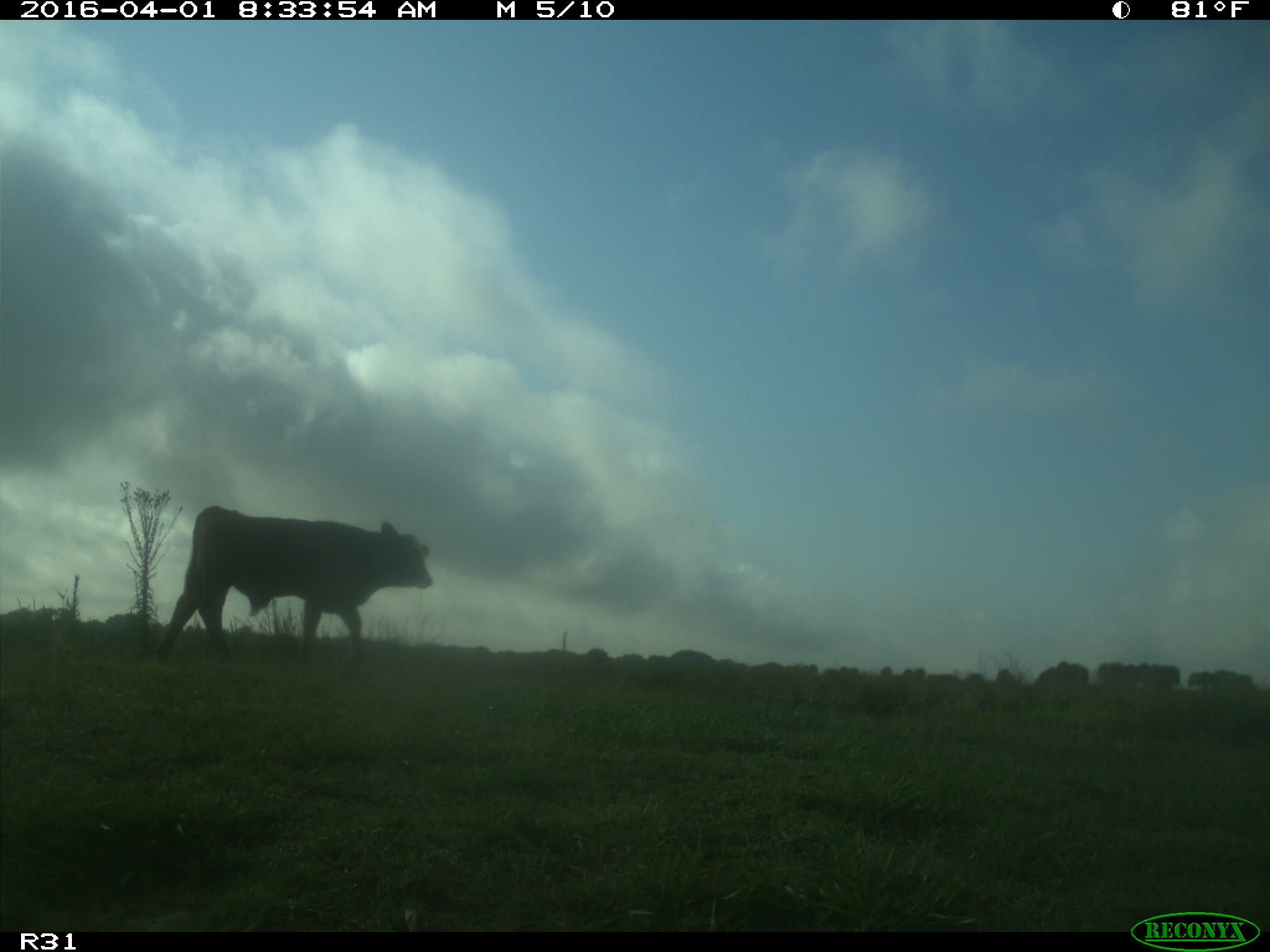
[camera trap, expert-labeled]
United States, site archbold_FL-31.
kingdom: Animalia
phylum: Chordata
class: Mammalia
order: Artiodactyla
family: Bovidae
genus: Bos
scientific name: Bos taurus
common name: domestic cow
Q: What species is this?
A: Bos taurus (domestic cow).